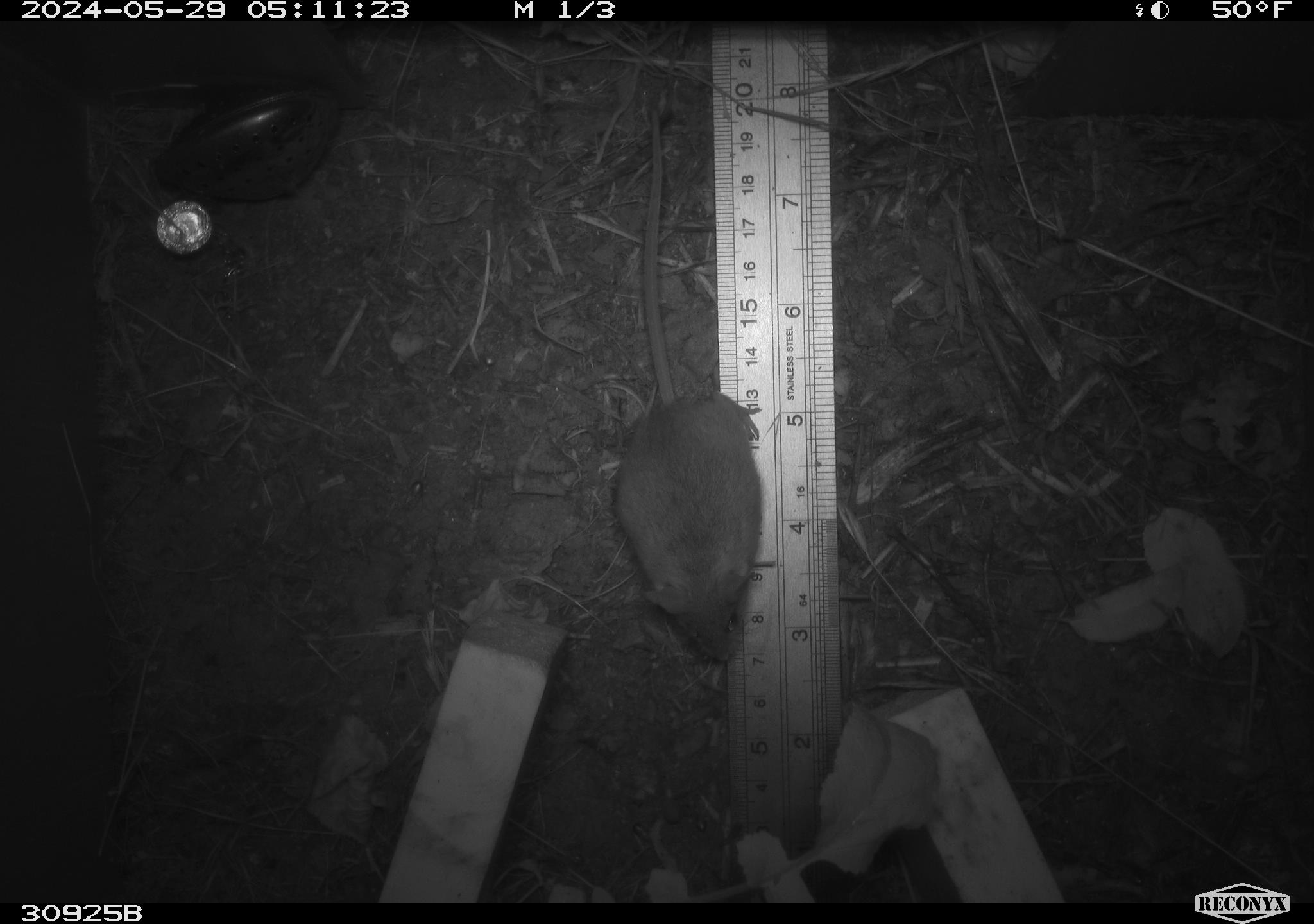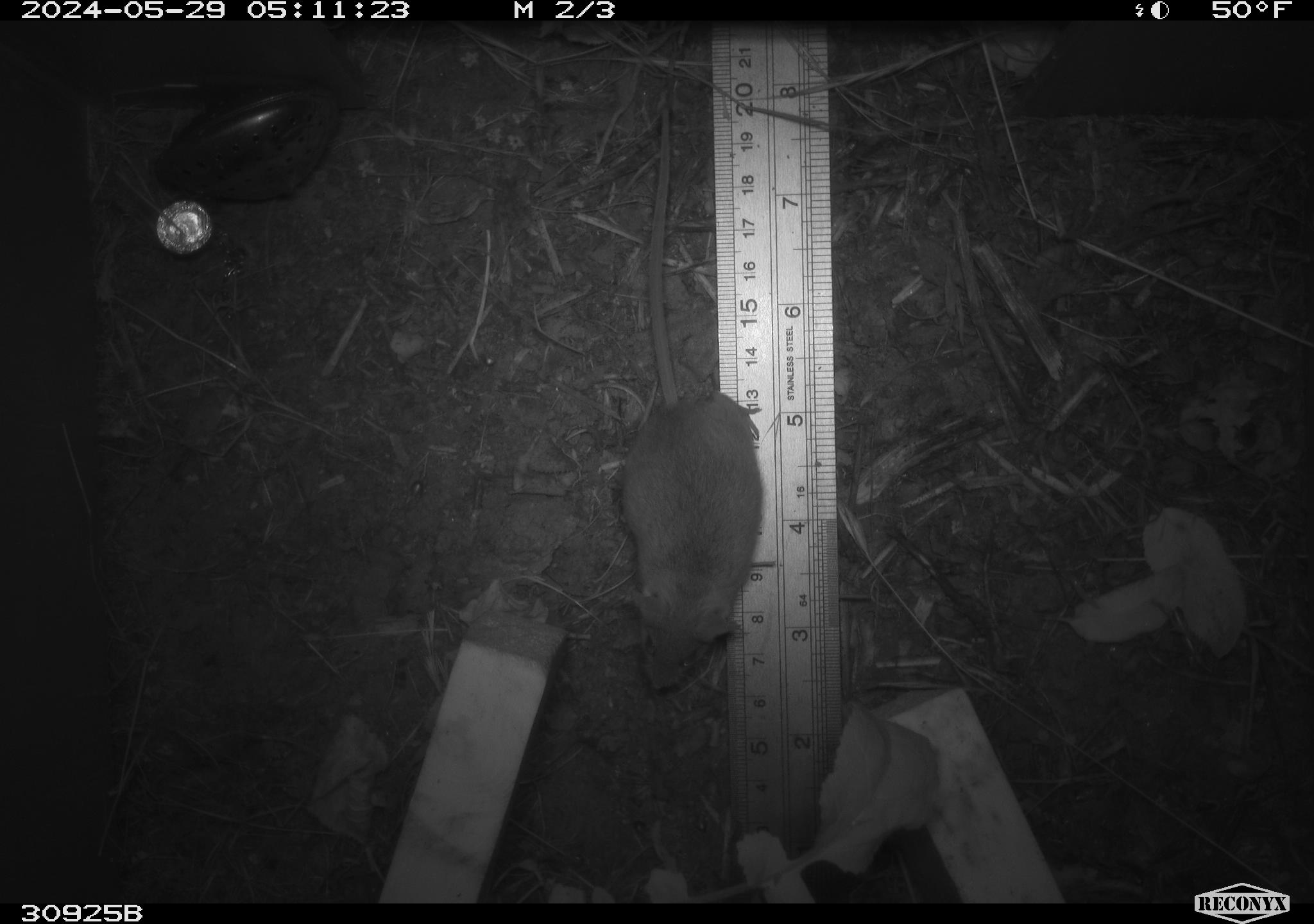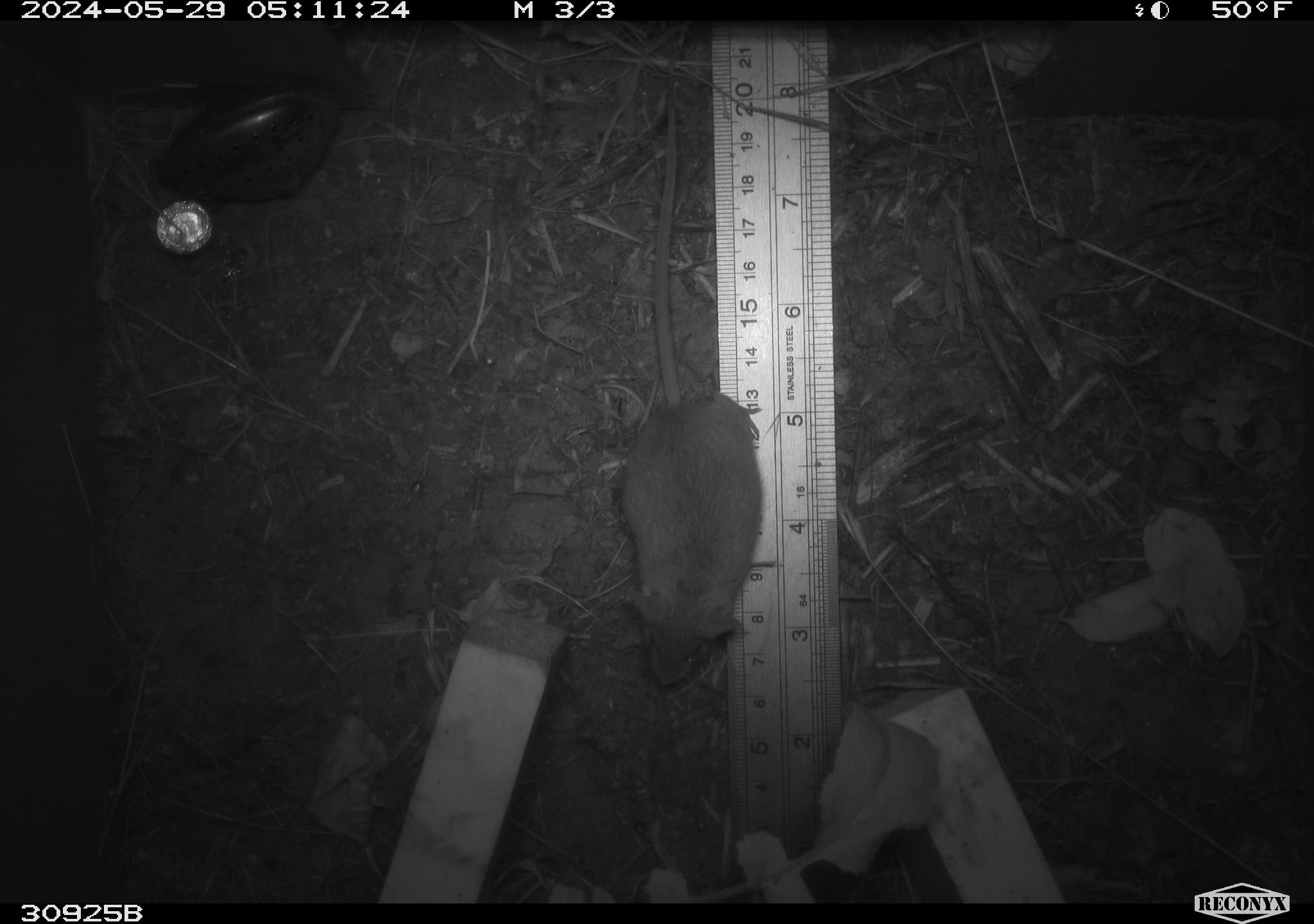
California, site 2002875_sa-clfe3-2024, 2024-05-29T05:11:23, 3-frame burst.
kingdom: Animalia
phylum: Chordata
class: Mammalia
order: Rodentia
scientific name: Rodentia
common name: mouse species